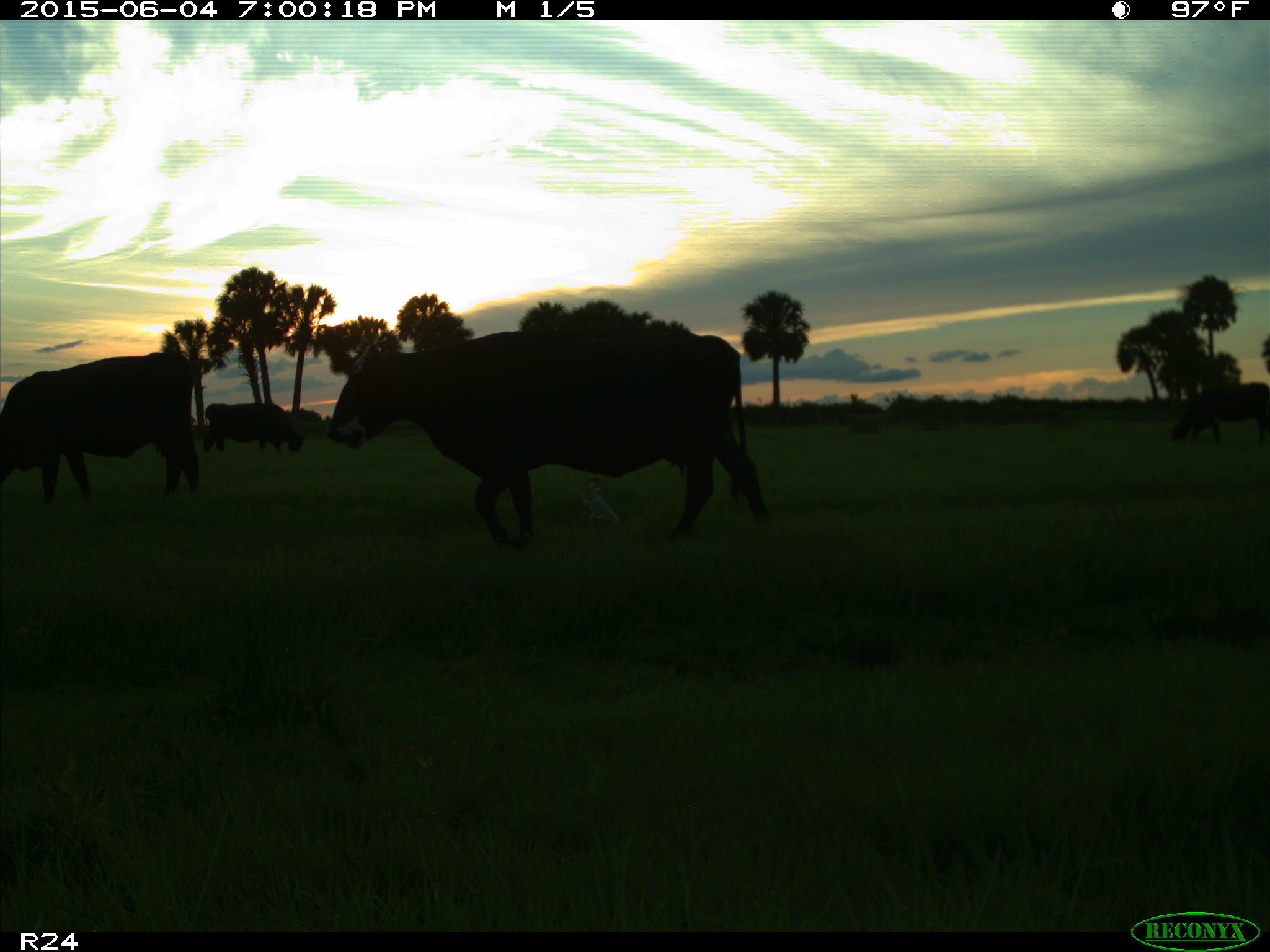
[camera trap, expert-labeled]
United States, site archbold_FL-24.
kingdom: Animalia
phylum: Chordata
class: Mammalia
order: Artiodactyla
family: Bovidae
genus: Bos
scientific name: Bos taurus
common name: domestic cow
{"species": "Bos taurus (domestic cow)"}